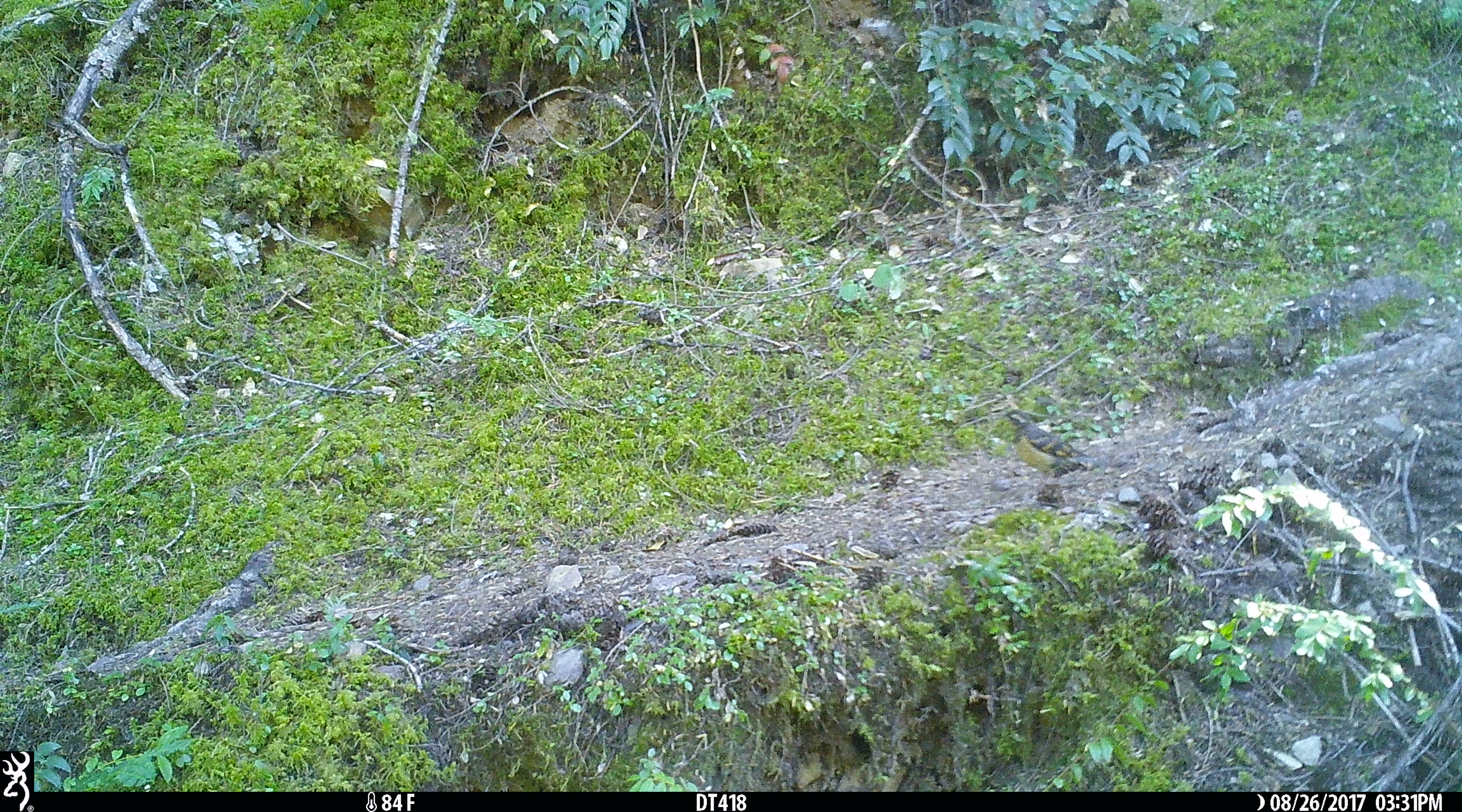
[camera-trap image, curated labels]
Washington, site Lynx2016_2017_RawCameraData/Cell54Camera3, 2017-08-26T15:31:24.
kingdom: Animalia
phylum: Chordata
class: Aves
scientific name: Aves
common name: birds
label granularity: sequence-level